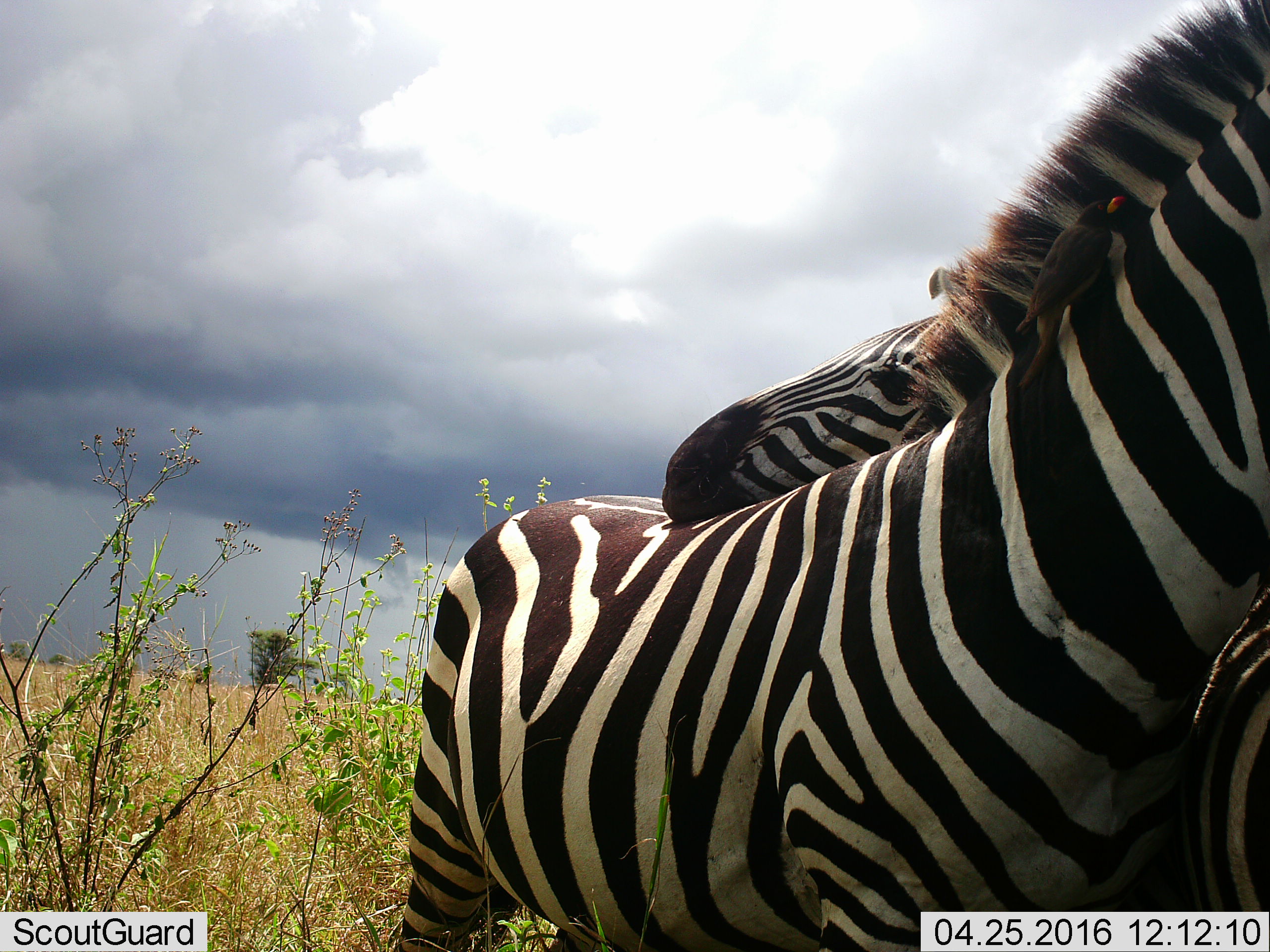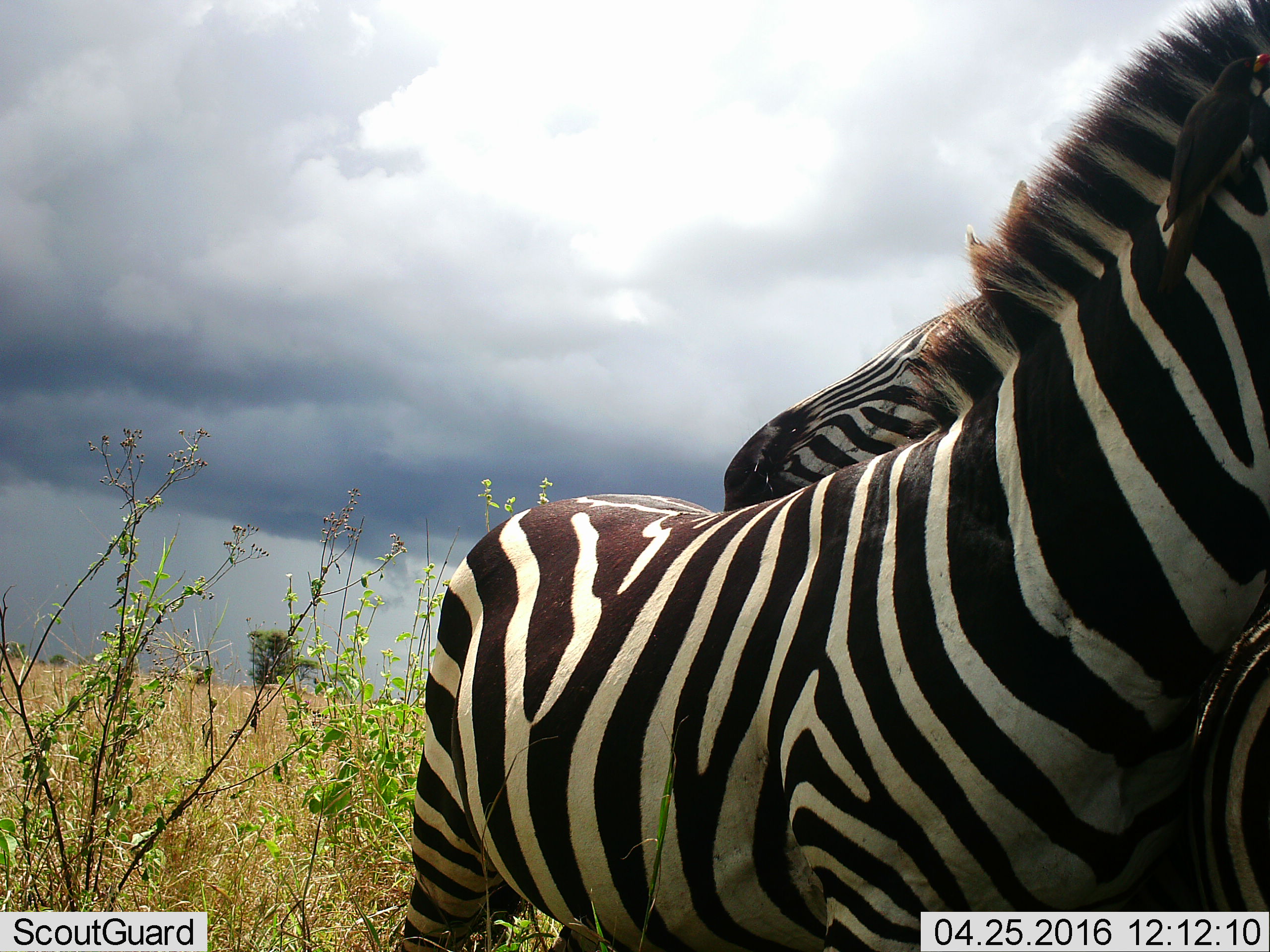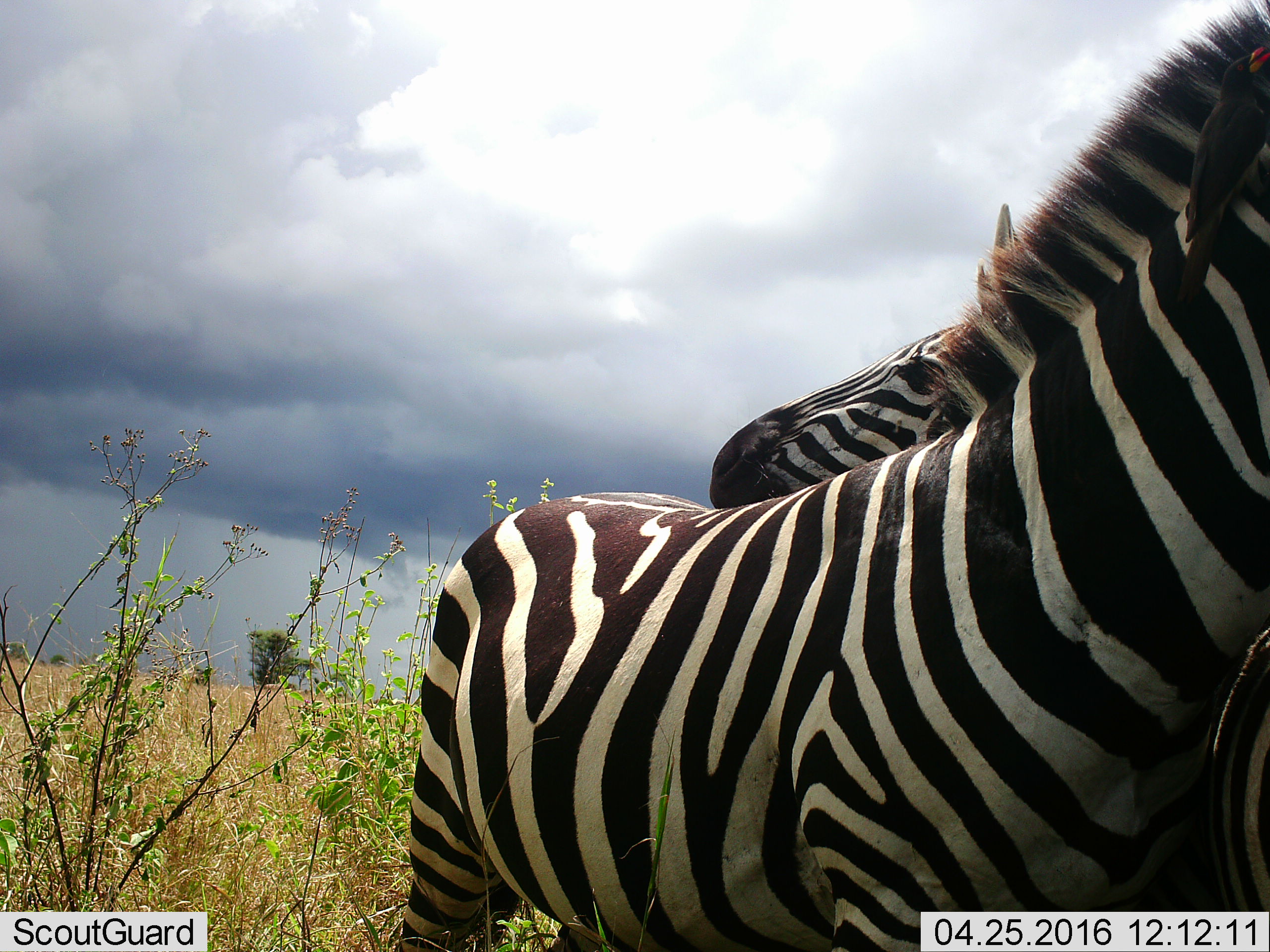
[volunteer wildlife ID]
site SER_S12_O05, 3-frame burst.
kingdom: Animalia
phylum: Chordata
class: Mammalia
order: Perissodactyla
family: Equidae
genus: Equus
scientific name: Equus quagga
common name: plains zebra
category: zebraplains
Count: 2.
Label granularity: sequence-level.